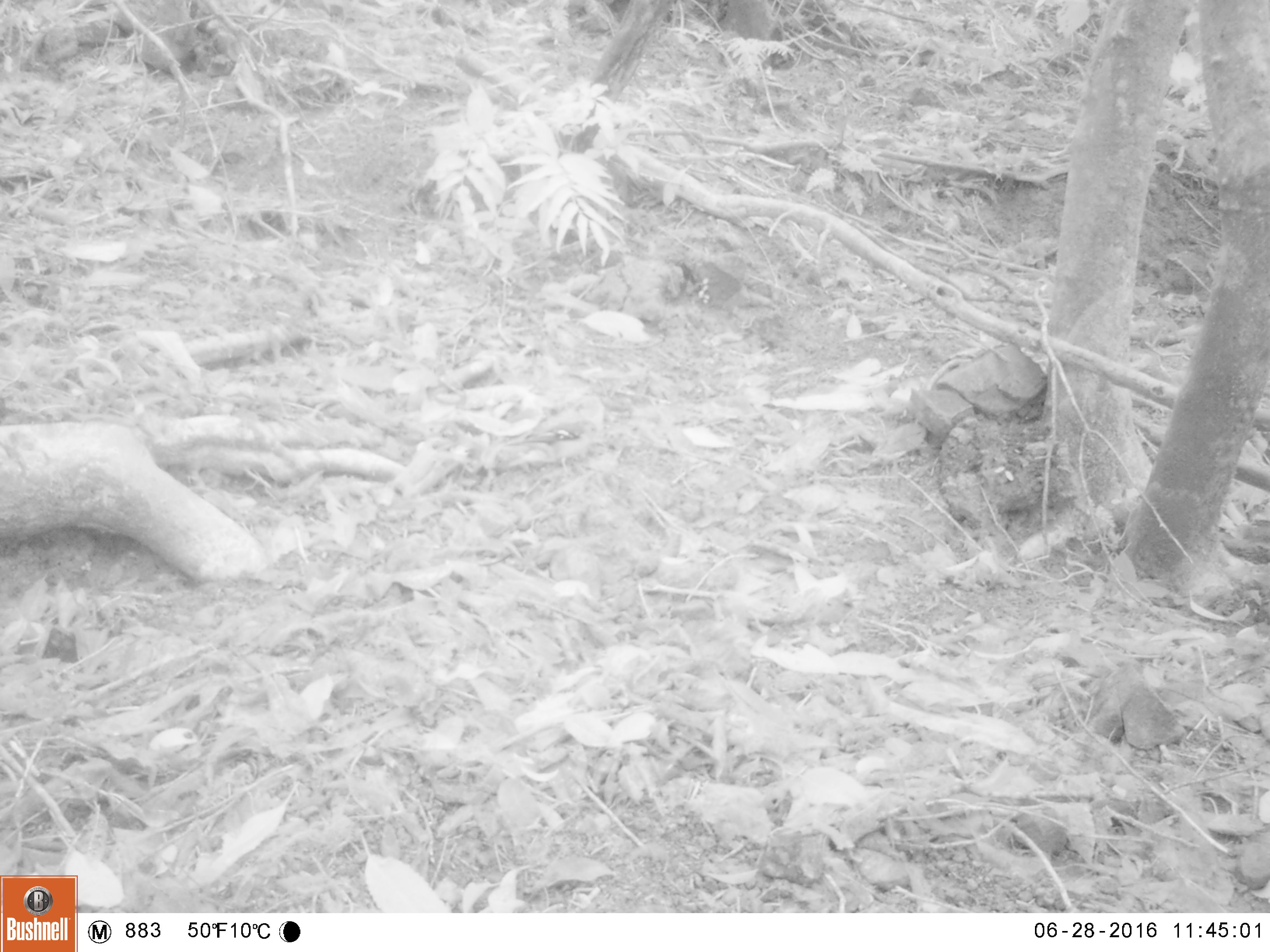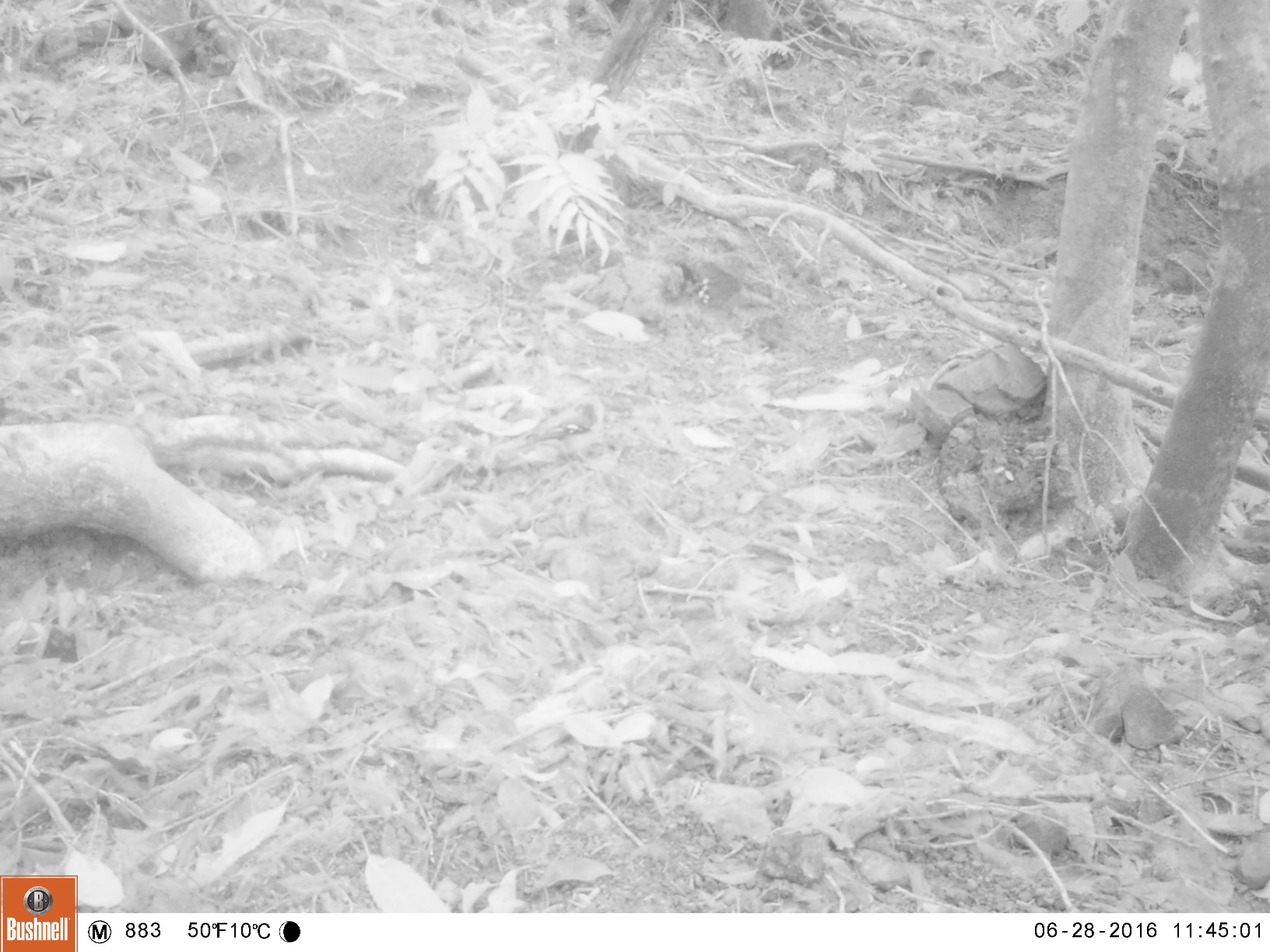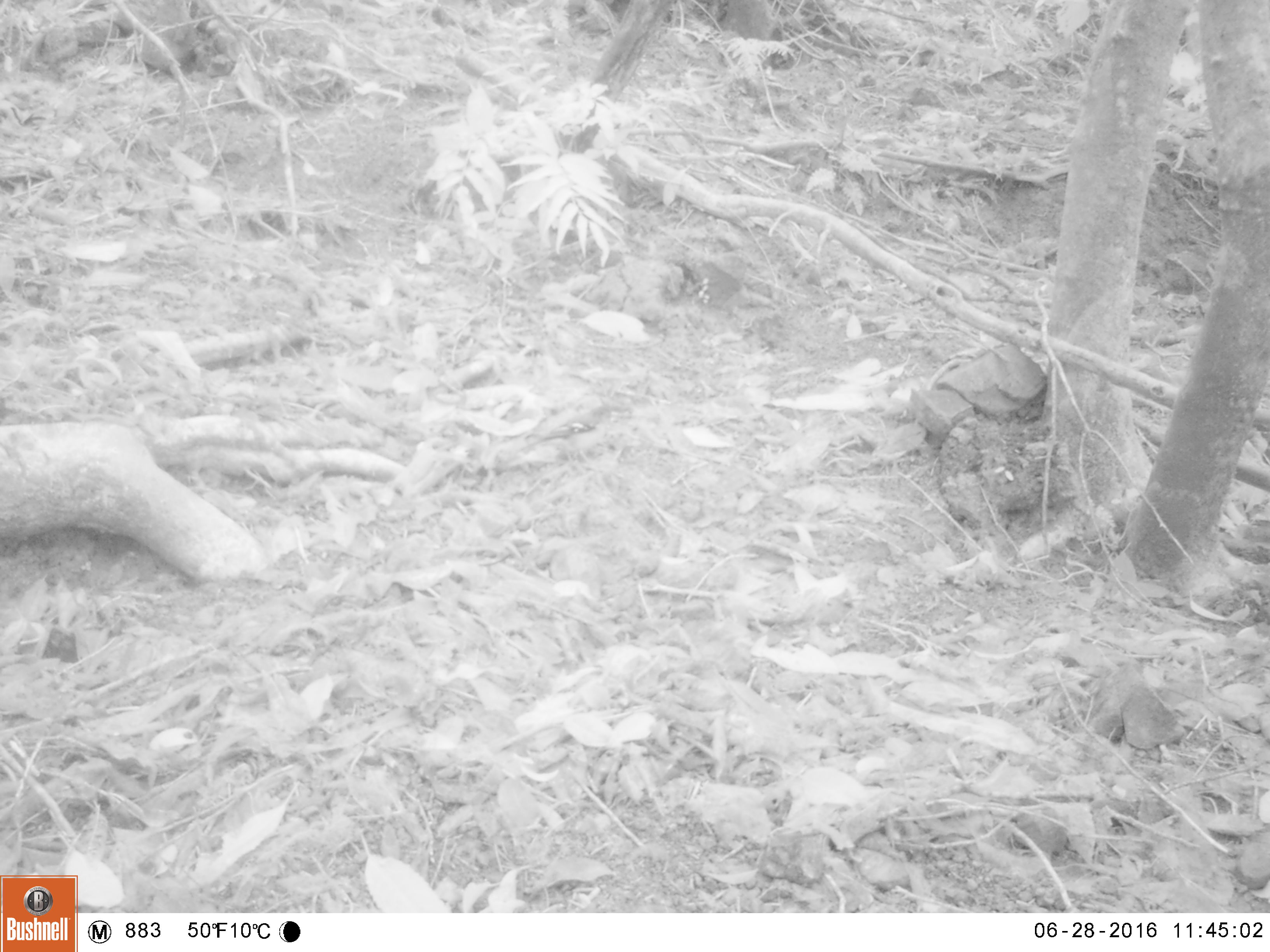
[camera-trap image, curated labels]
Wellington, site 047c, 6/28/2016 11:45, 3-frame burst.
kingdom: Animalia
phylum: Chordata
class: Aves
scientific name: Aves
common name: bird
Bird (Aves).